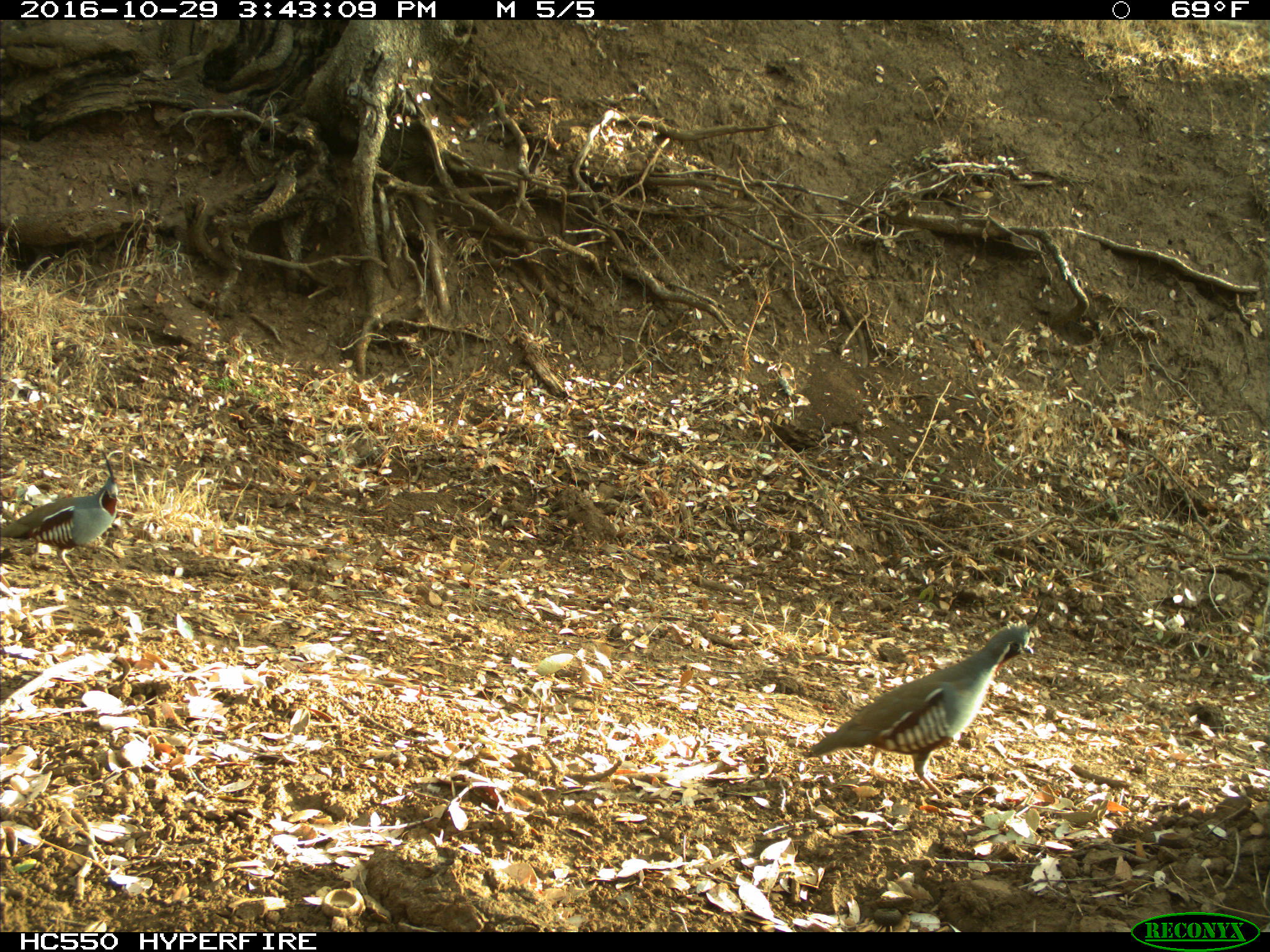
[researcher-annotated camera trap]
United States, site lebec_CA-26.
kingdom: Animalia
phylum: Chordata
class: Aves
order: Galliformes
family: Odontophoridae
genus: Callipepla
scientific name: Callipepla californica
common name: california quail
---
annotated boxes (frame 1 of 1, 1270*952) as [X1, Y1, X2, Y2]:
animal: [799, 603, 1045, 803]; [0, 449, 119, 593]